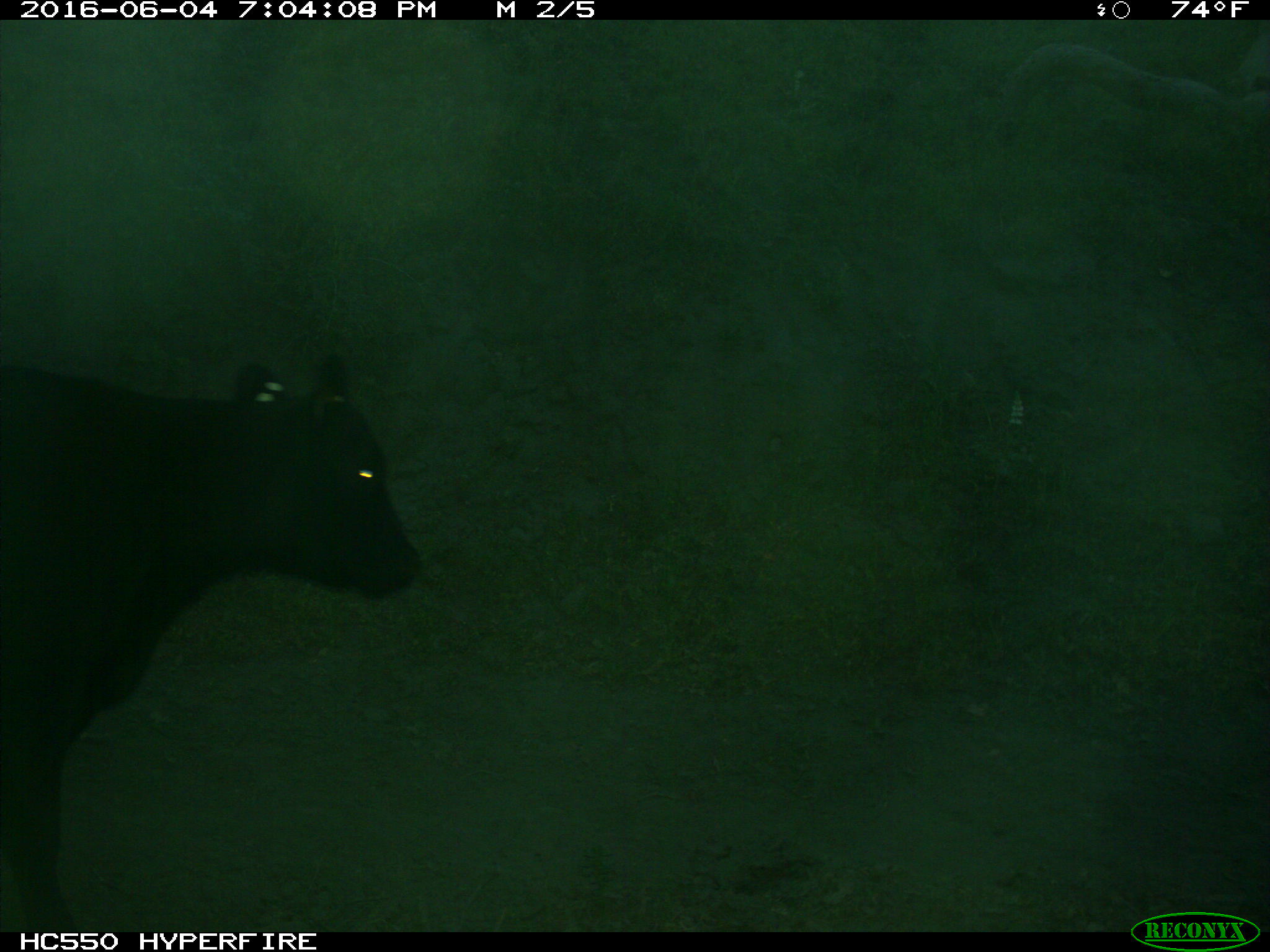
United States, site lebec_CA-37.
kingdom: Animalia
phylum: Chordata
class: Mammalia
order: Artiodactyla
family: Bovidae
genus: Bos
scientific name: Bos taurus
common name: domestic cow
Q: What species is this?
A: Bos taurus (domestic cow).